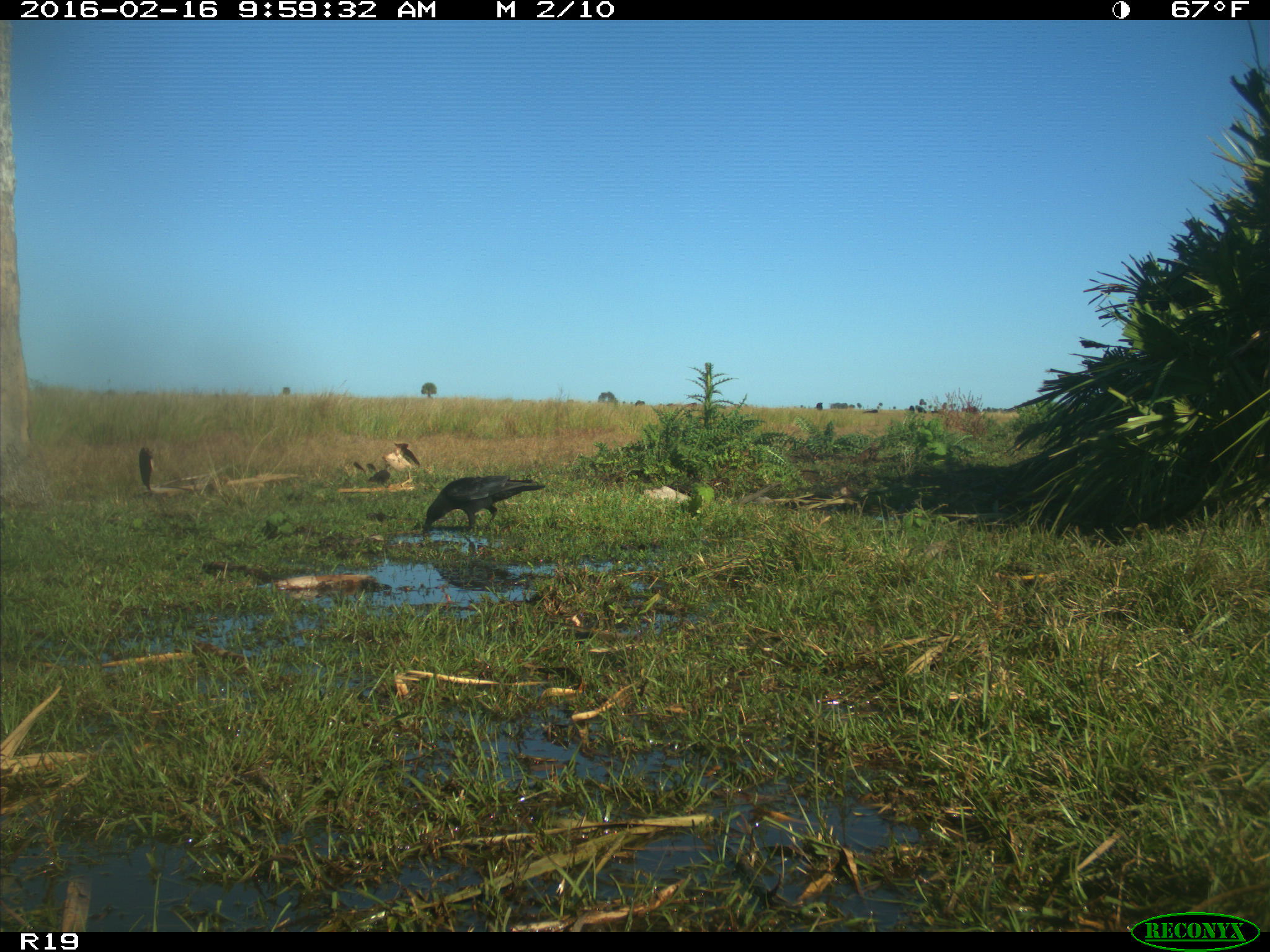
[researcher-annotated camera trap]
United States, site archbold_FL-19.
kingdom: Animalia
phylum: Chordata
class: Aves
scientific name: Aves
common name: birds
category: unidentified bird